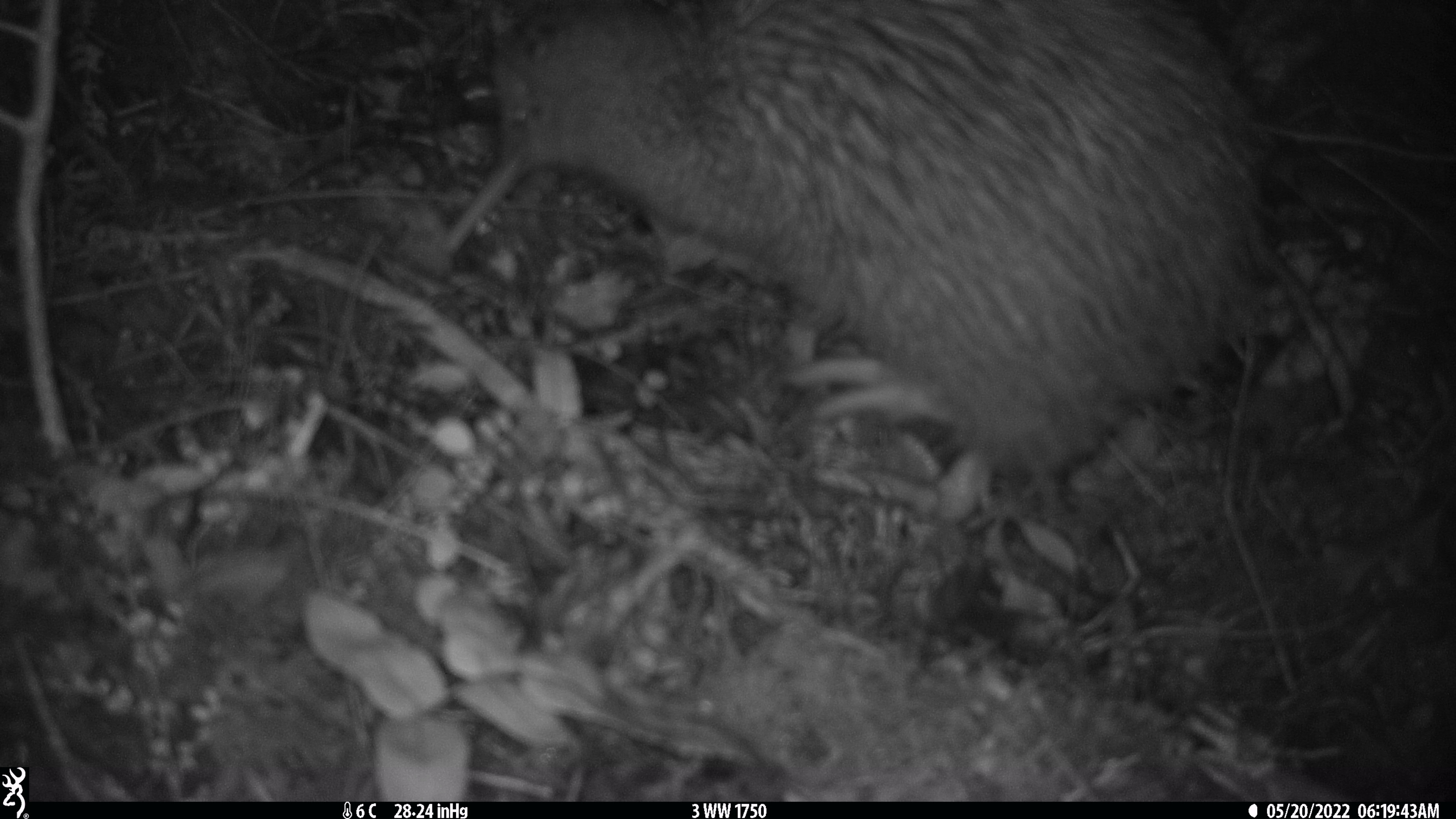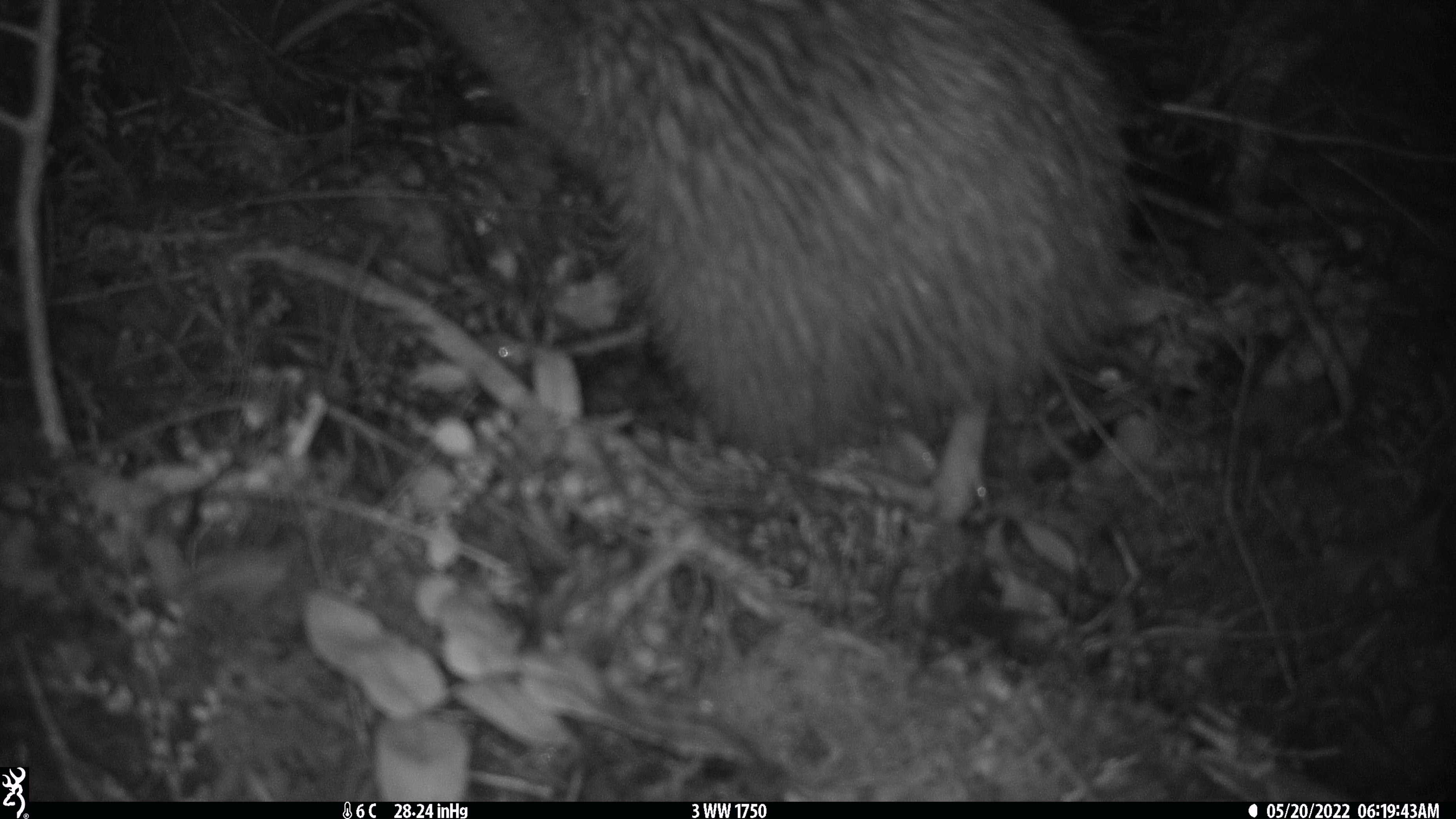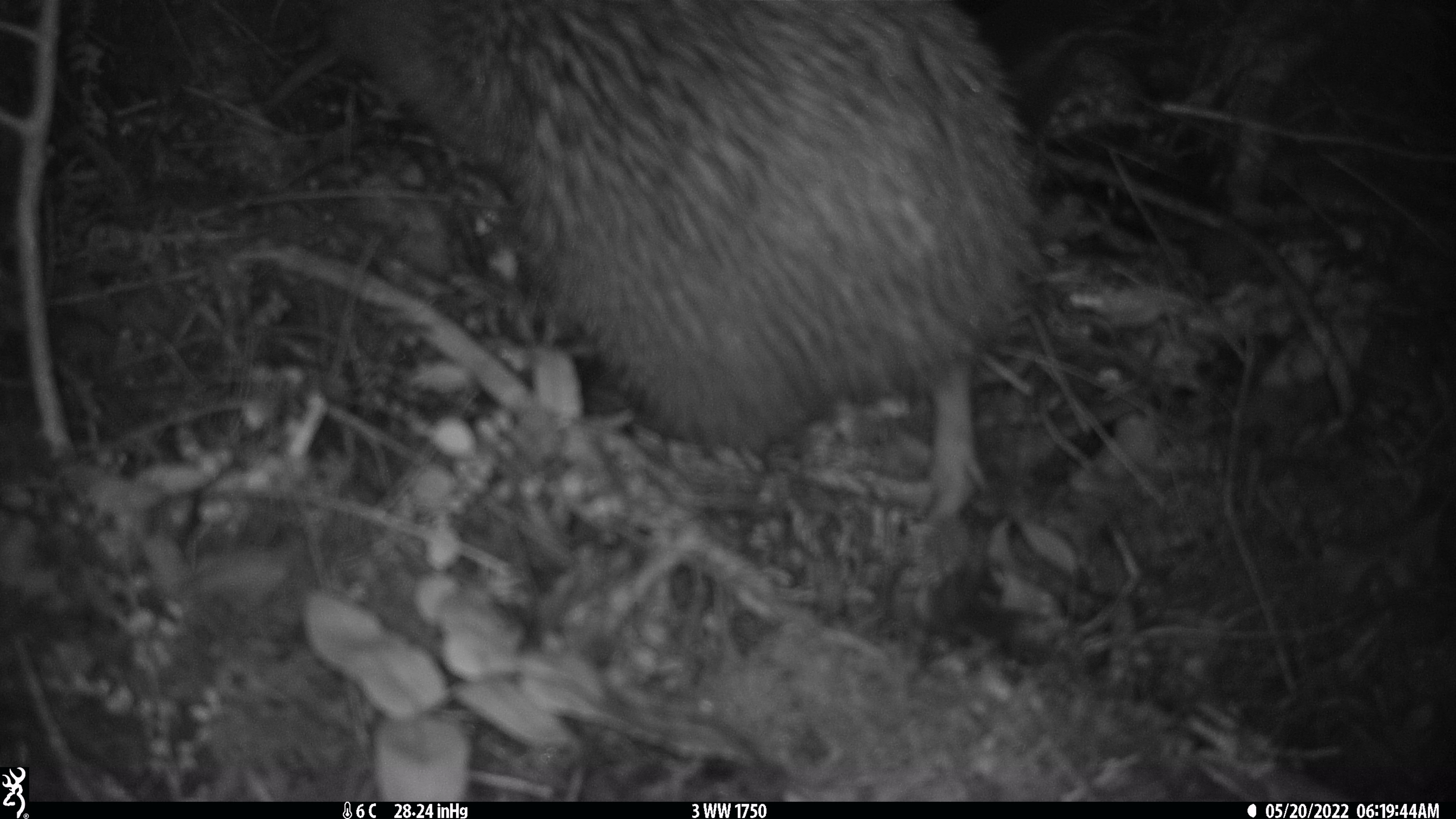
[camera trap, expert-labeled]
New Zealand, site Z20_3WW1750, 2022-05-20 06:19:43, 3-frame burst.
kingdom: Animalia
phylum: Chordata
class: Aves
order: Apterygiformes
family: Apterygidae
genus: Apteryx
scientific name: Apteryx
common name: kiwi